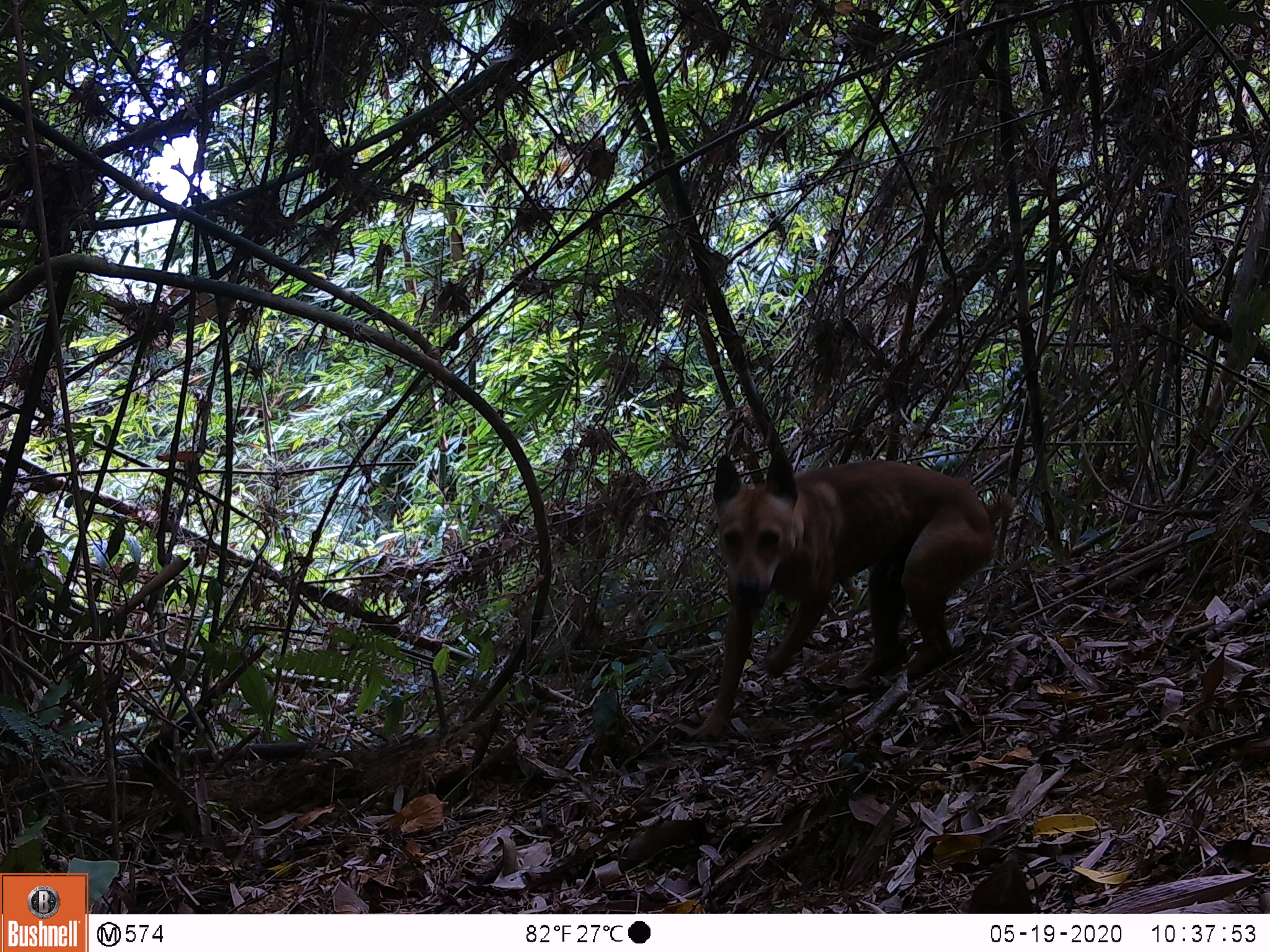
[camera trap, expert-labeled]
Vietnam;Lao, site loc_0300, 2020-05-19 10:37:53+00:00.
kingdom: Animalia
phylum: Chordata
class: Mammalia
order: Carnivora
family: Canidae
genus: Canis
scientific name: Canis familiaris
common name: domestic dog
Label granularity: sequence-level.